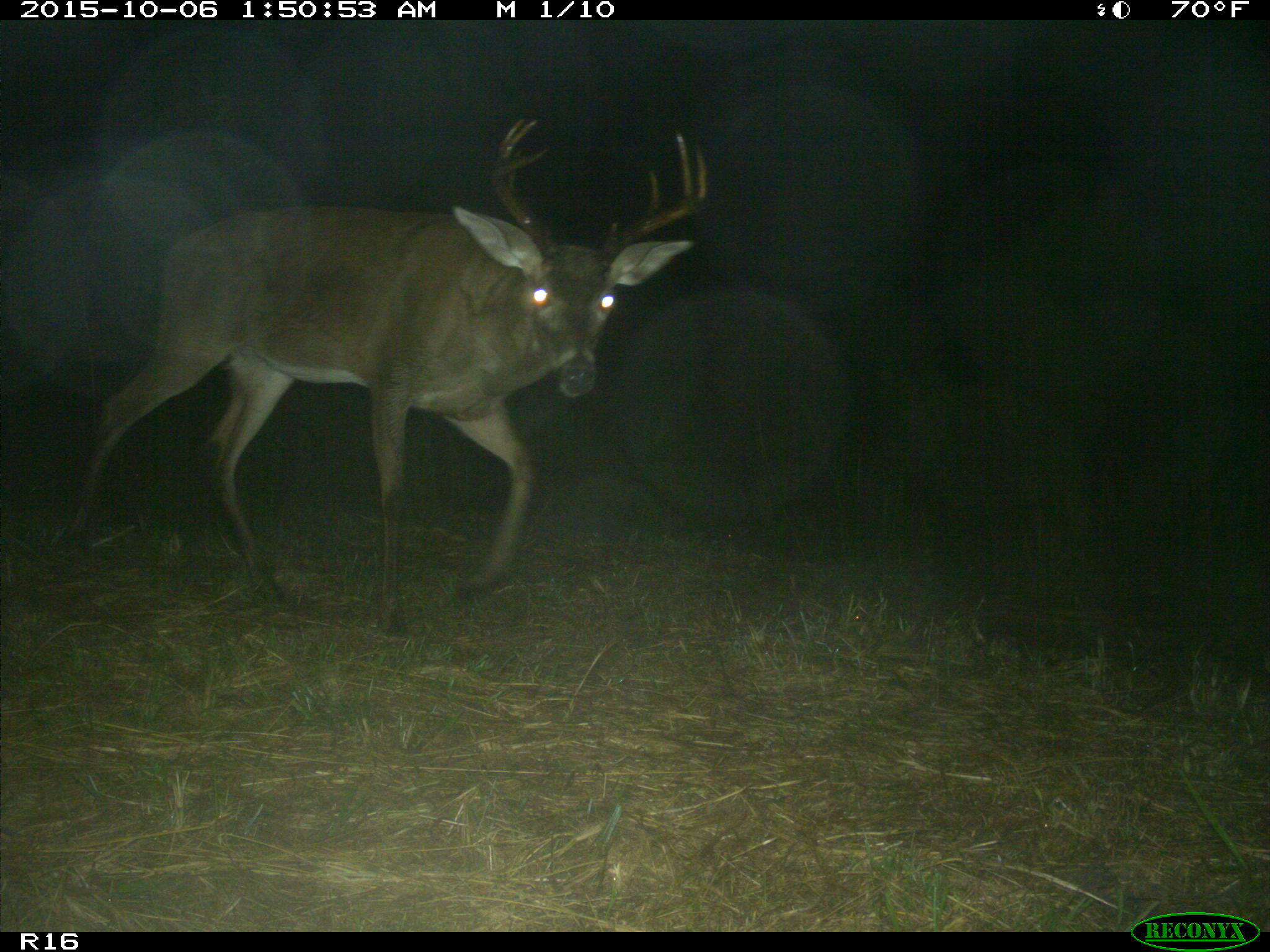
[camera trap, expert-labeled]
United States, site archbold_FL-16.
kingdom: Animalia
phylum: Chordata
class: Mammalia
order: Artiodactyla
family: Cervidae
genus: Odocoileus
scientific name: Odocoileus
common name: deer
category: unidentified deer